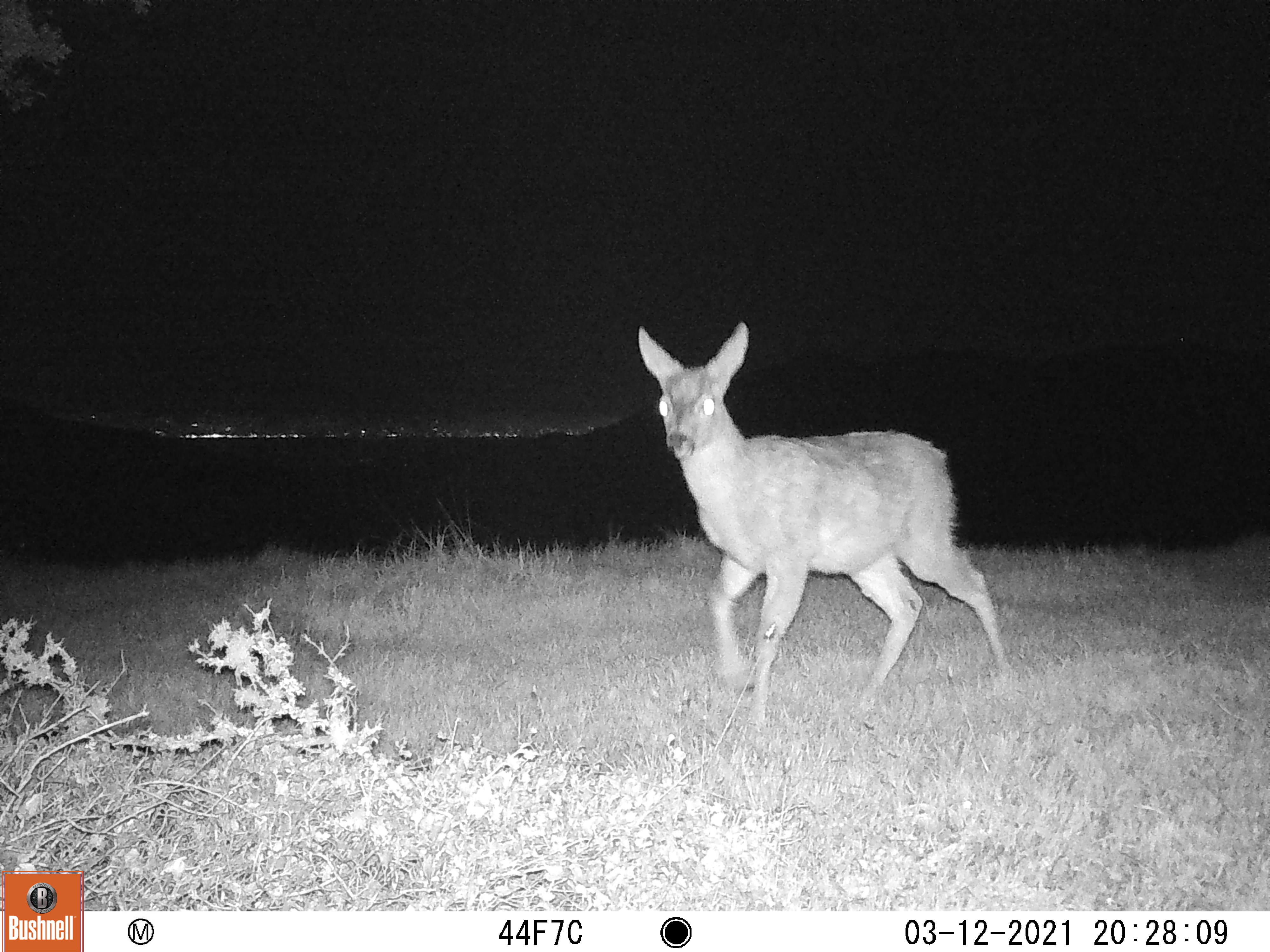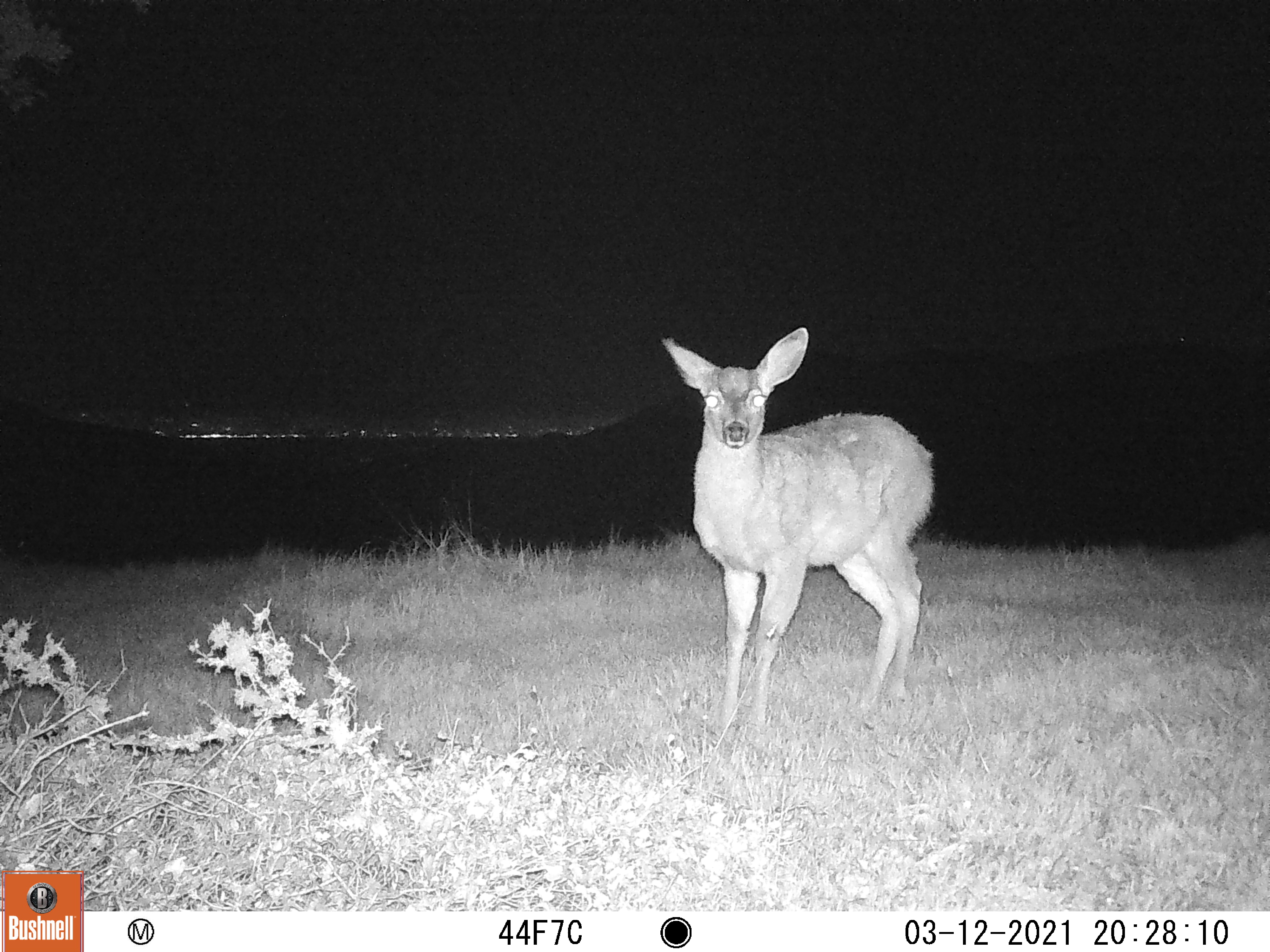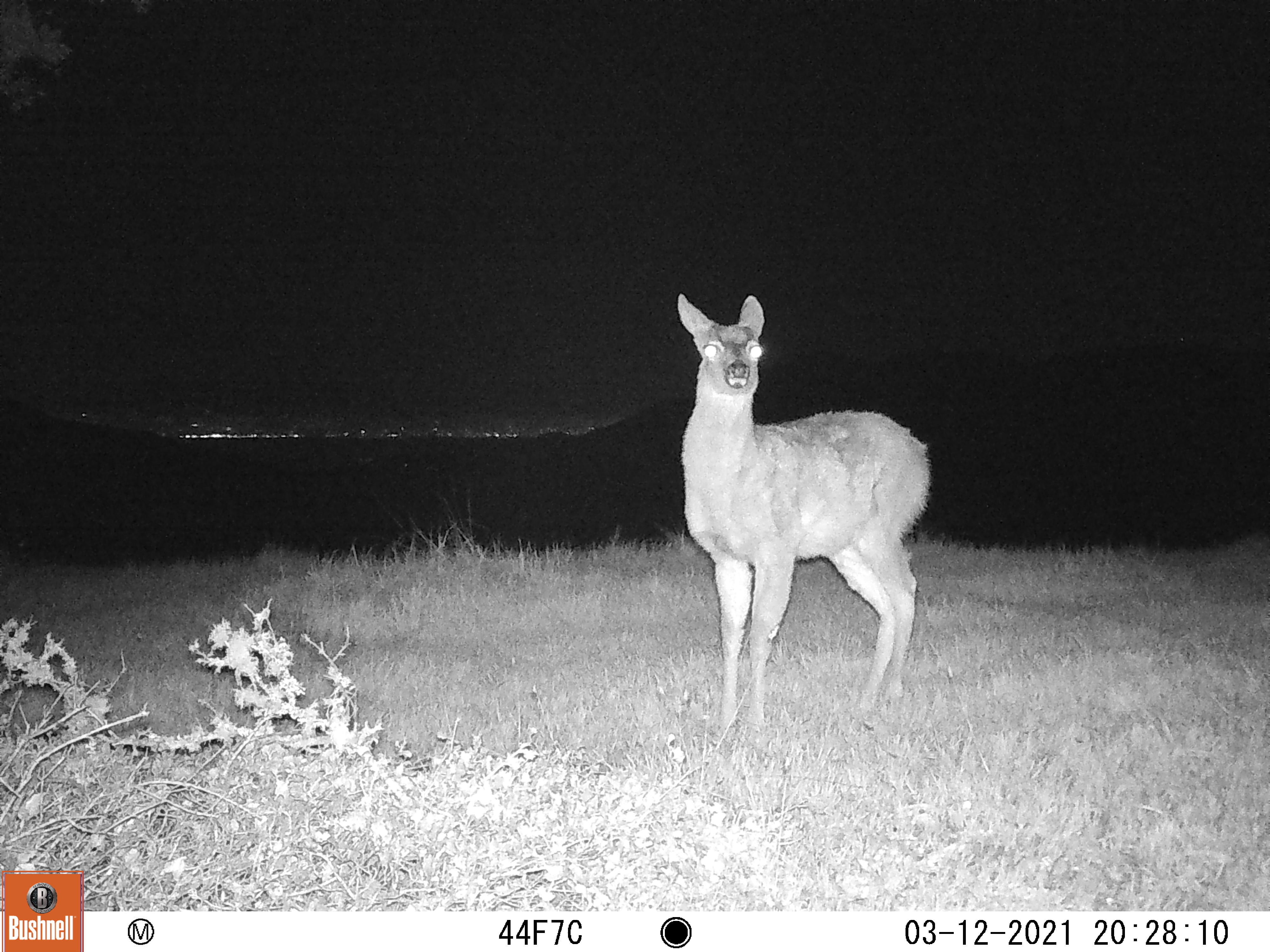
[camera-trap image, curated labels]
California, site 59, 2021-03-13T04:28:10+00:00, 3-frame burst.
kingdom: Animalia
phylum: Chordata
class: Mammalia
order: Artiodactyla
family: Cervidae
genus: Odocoileus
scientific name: Odocoileus hemionus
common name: mule deer